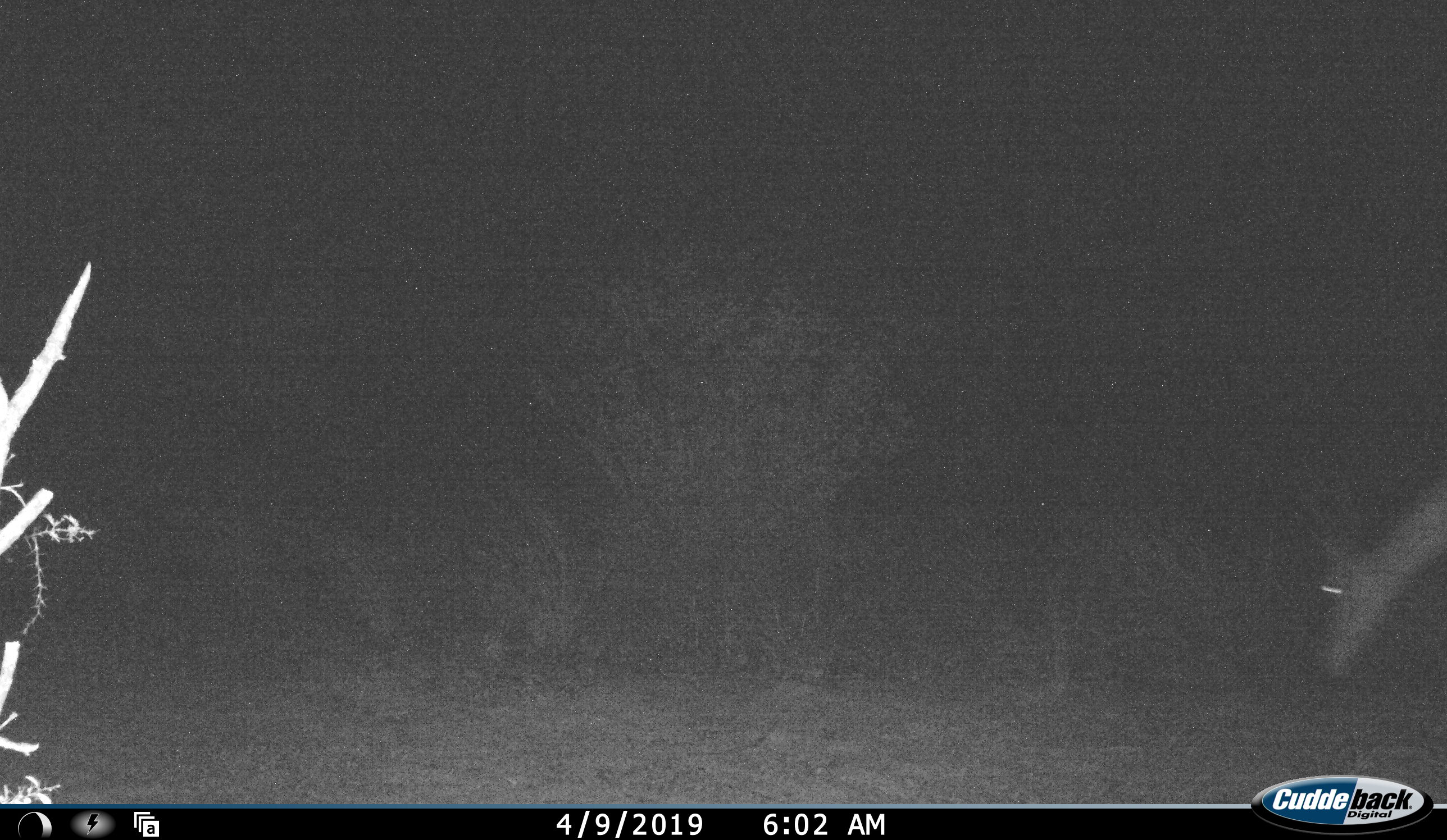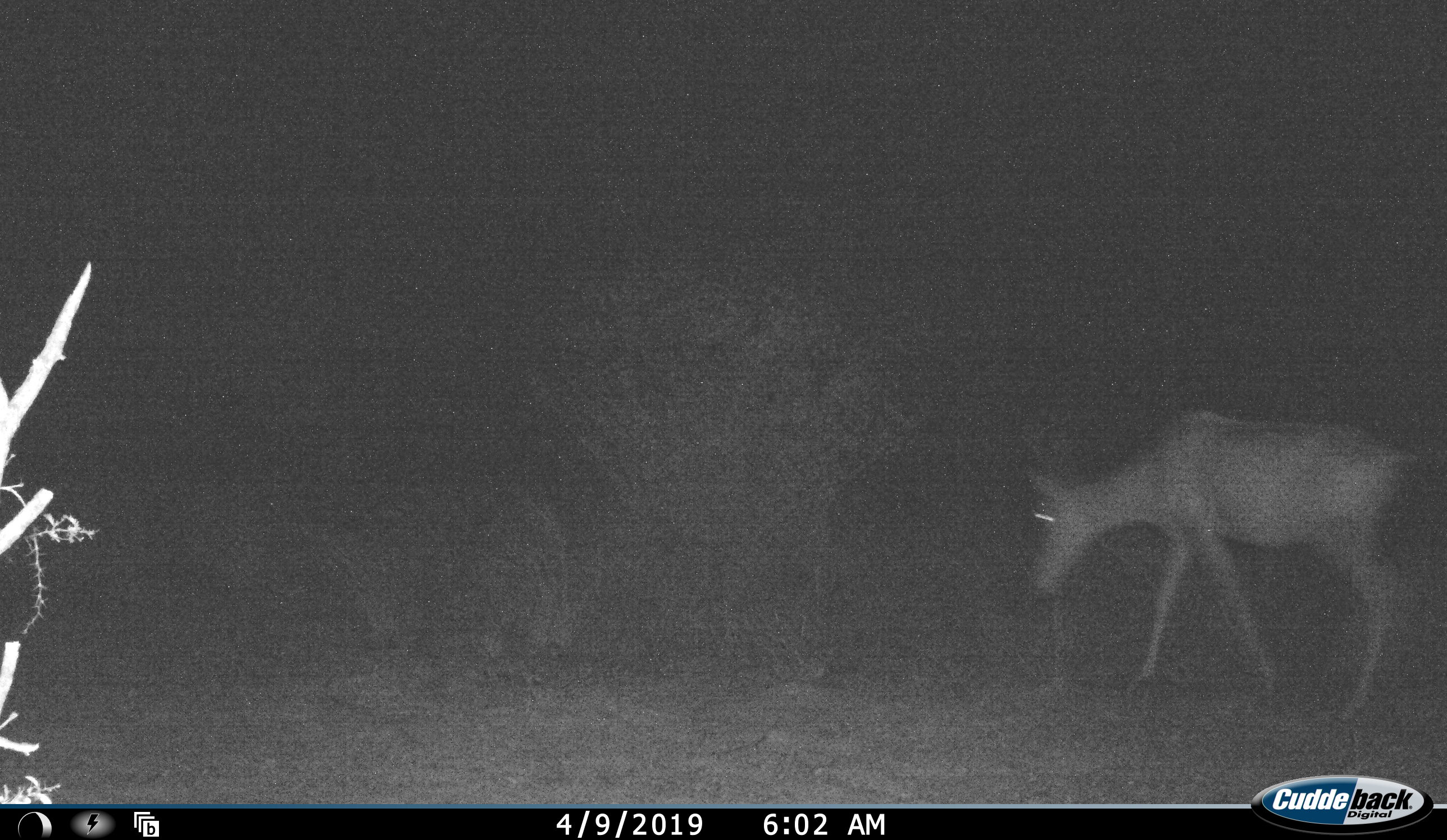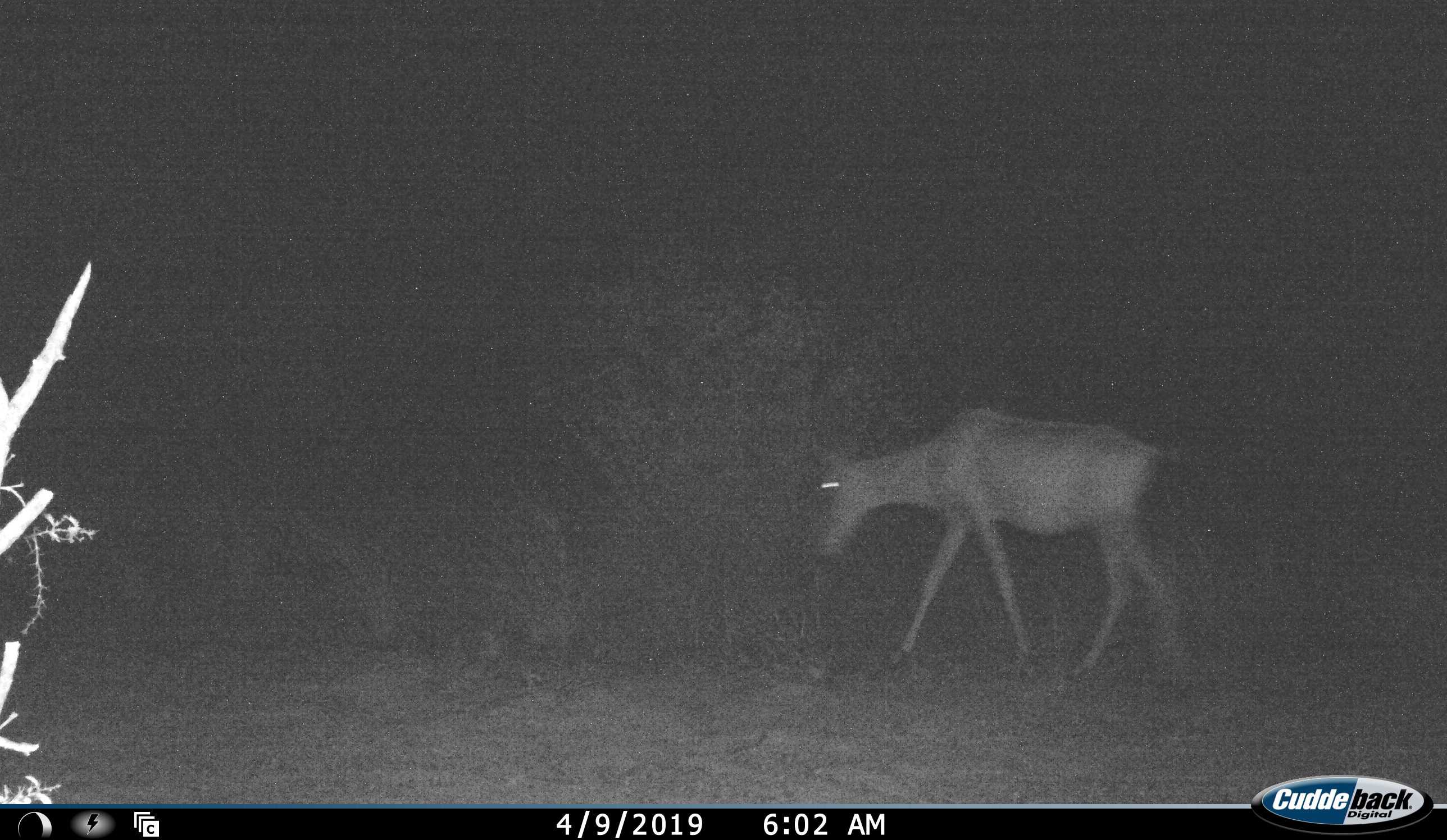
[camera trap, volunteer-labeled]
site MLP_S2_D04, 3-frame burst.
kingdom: Animalia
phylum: Chordata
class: Mammalia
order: Artiodactyla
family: Bovidae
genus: Tragelaphus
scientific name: Tragelaphus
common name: kudu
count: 1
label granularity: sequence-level